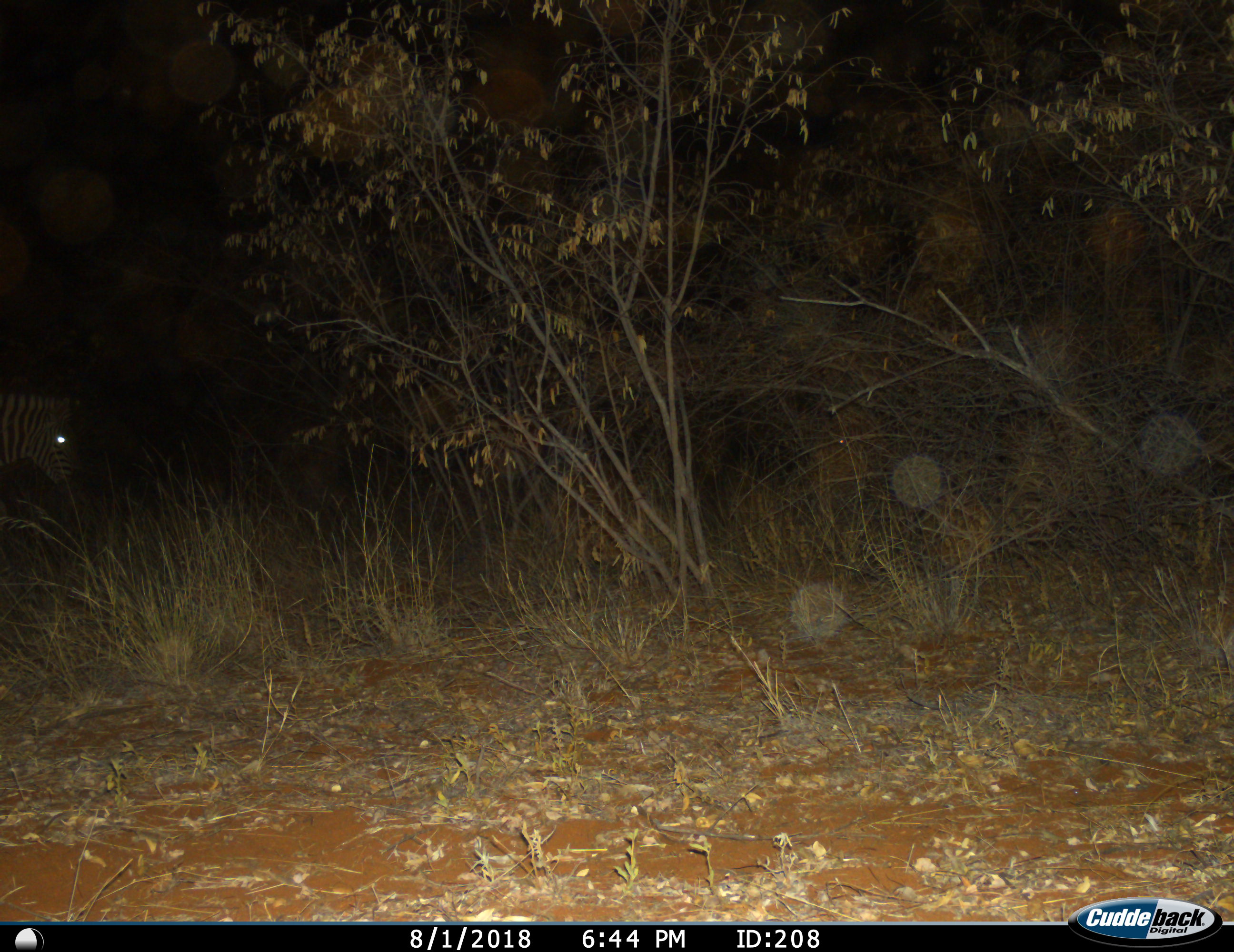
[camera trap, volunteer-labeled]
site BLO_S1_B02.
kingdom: Animalia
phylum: Chordata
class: Mammalia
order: Perissodactyla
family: Equidae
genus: Equus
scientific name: Equus quagga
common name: plains zebra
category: zebraplains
Zebraplains (plains zebra) (Equus quagga), count 1. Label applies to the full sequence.